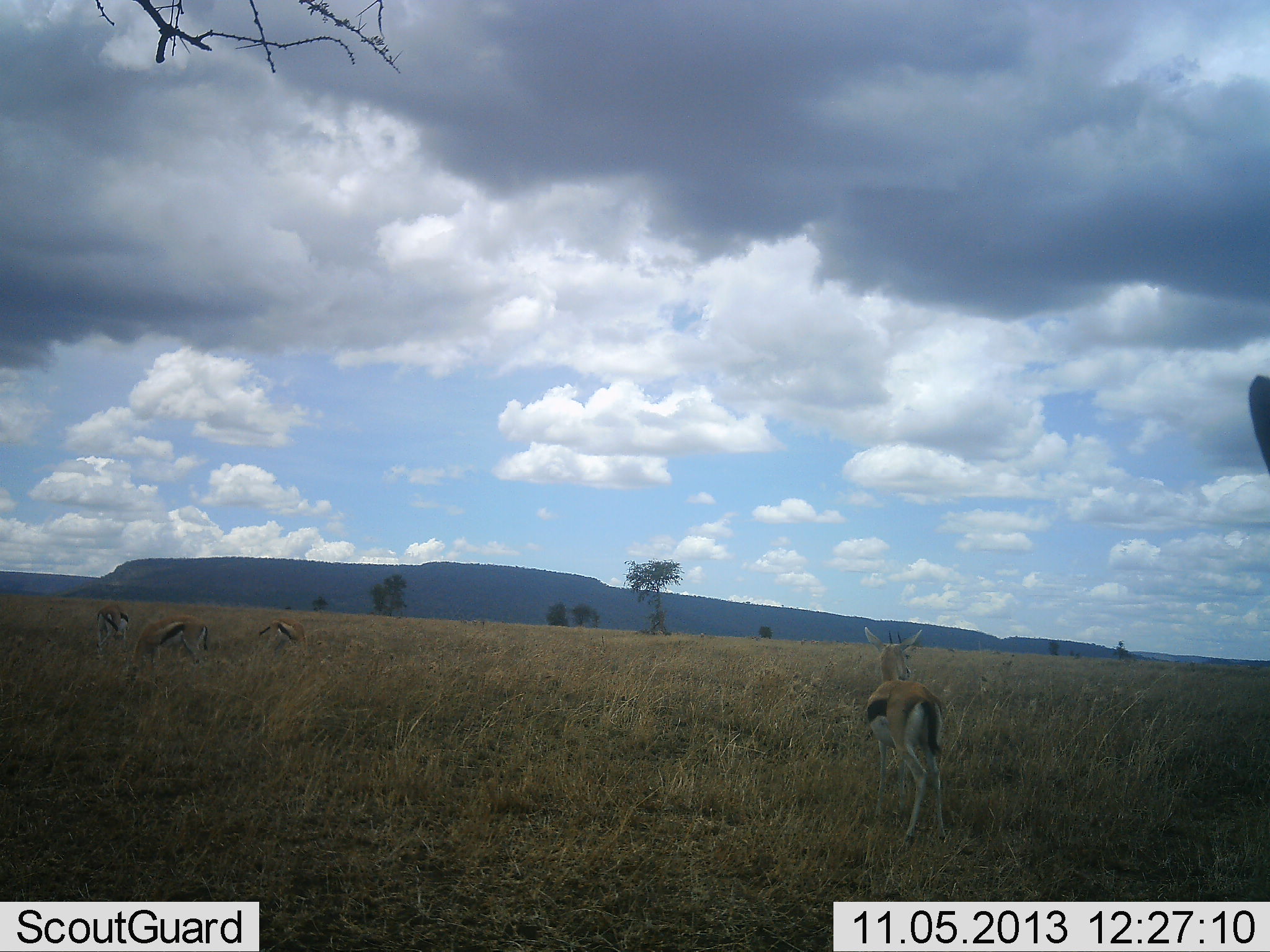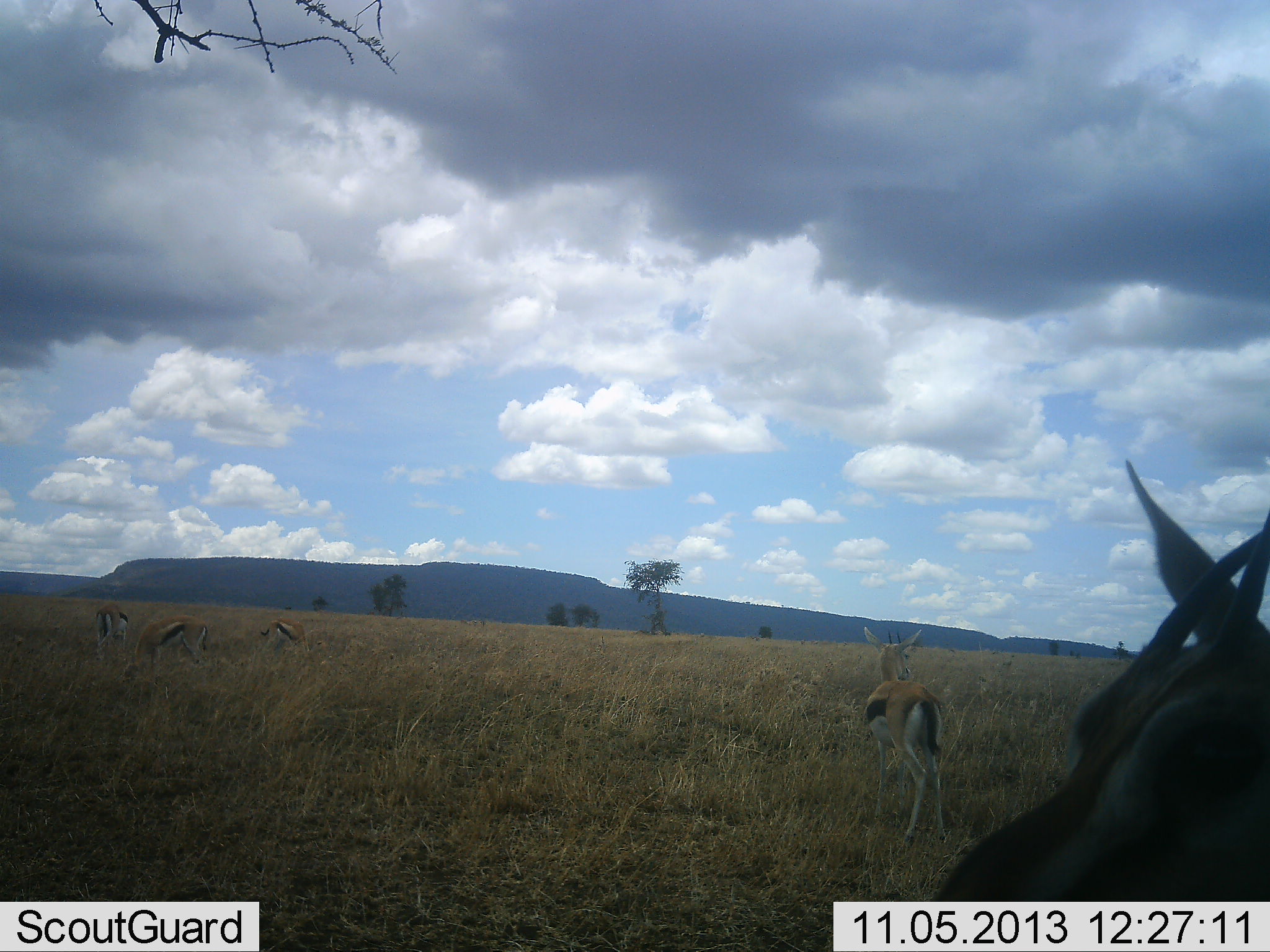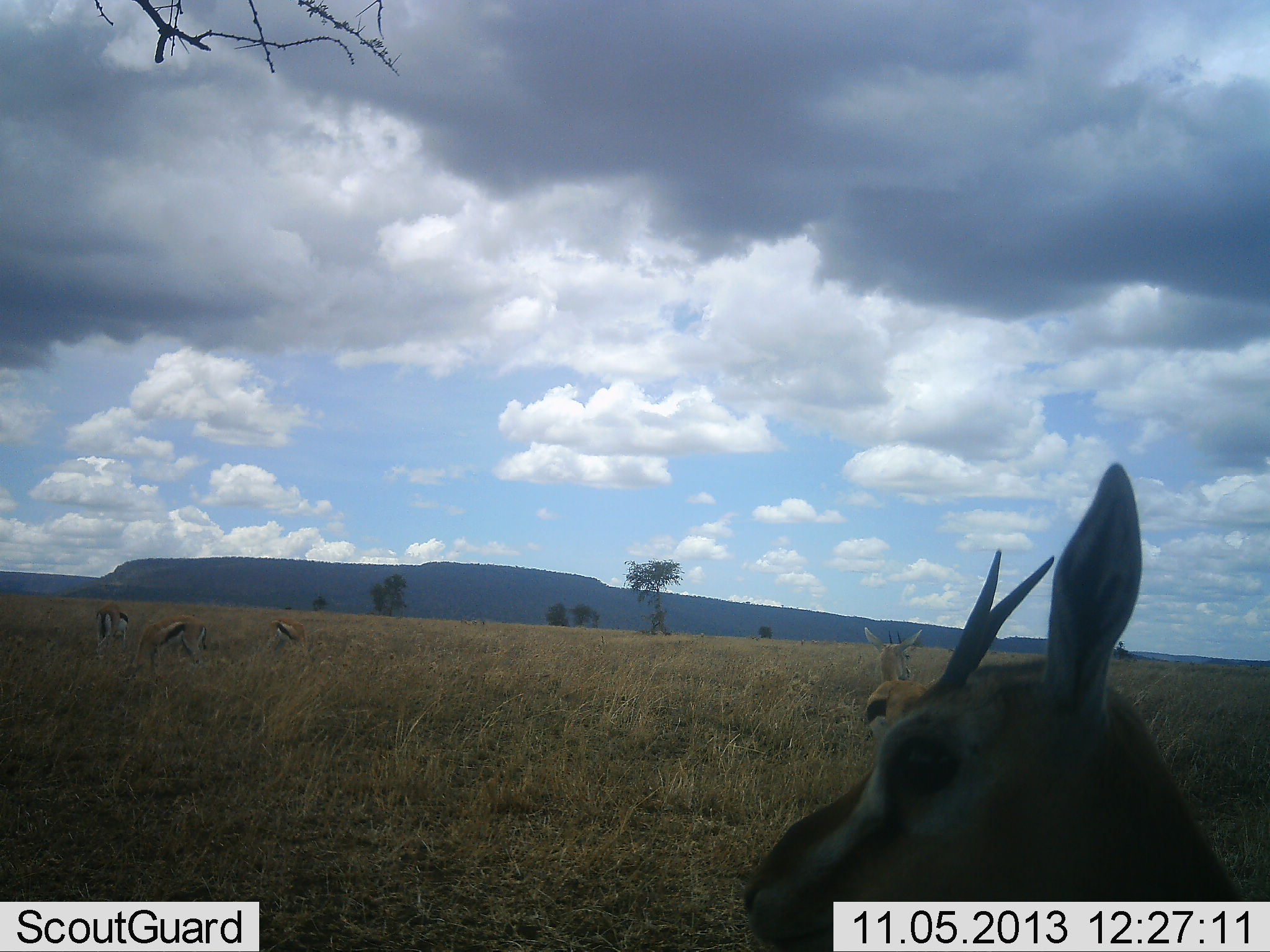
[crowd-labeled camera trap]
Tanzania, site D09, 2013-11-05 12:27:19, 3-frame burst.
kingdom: Animalia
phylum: Chordata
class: Mammalia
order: Artiodactyla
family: Bovidae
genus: Eudorcas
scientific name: Eudorcas thomsonii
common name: thomson's gazelle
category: gazellethomsons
Gazellethomsons (thomson's gazelle) (Eudorcas thomsonii), count 5. Behavior (volunteer vote fractions): standing 90%, resting 0%, moving 40%, interacting 10%. Young present (vote fraction): 10%. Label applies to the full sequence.